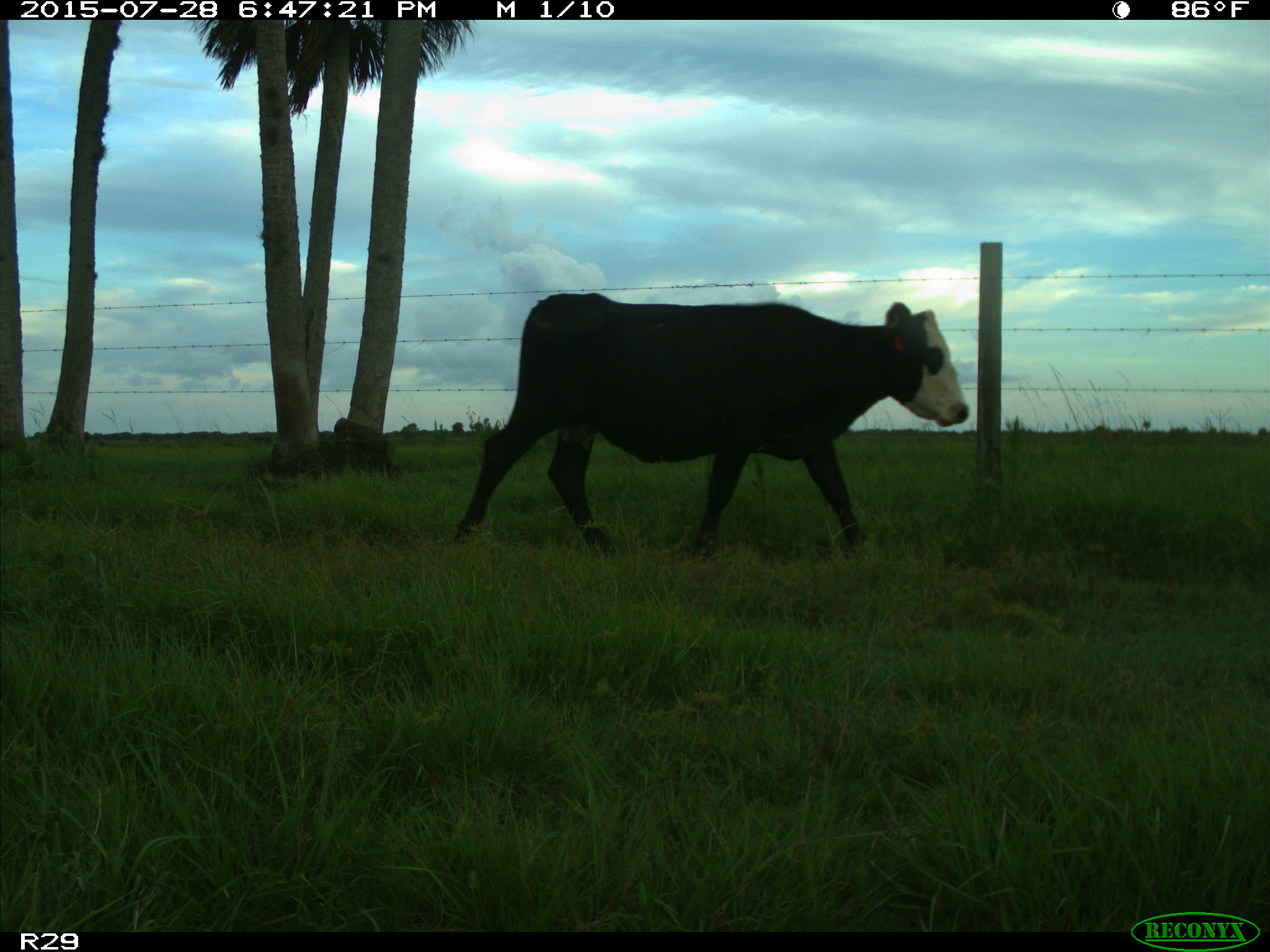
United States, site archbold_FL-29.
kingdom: Animalia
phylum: Chordata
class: Mammalia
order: Artiodactyla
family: Bovidae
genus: Bos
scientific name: Bos taurus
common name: domestic cow